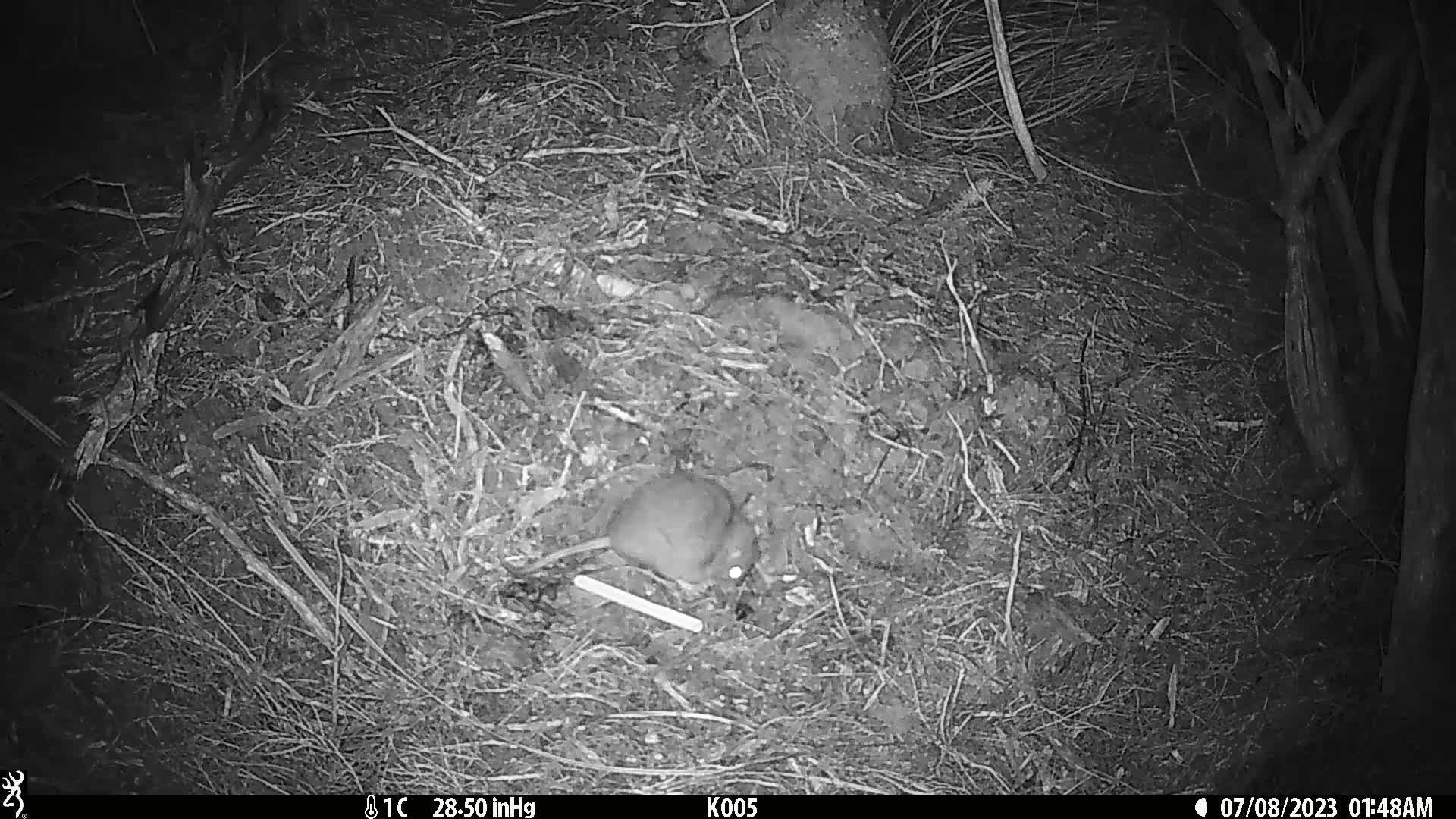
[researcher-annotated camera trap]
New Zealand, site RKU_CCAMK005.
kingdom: Animalia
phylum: Chordata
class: Mammalia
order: Rodentia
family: Muridae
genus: Rattus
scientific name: Rattus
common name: rat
Rat (Rattus).